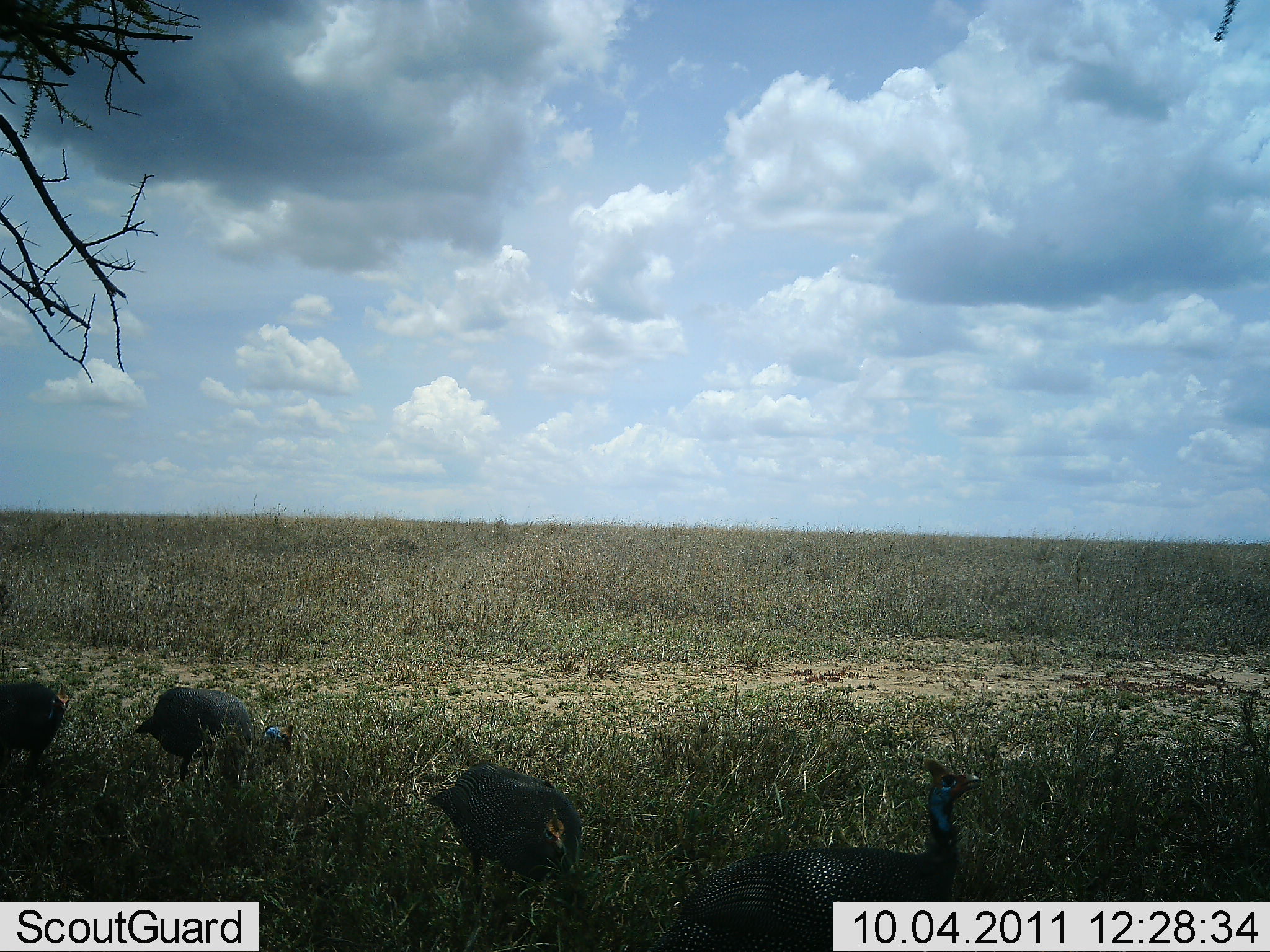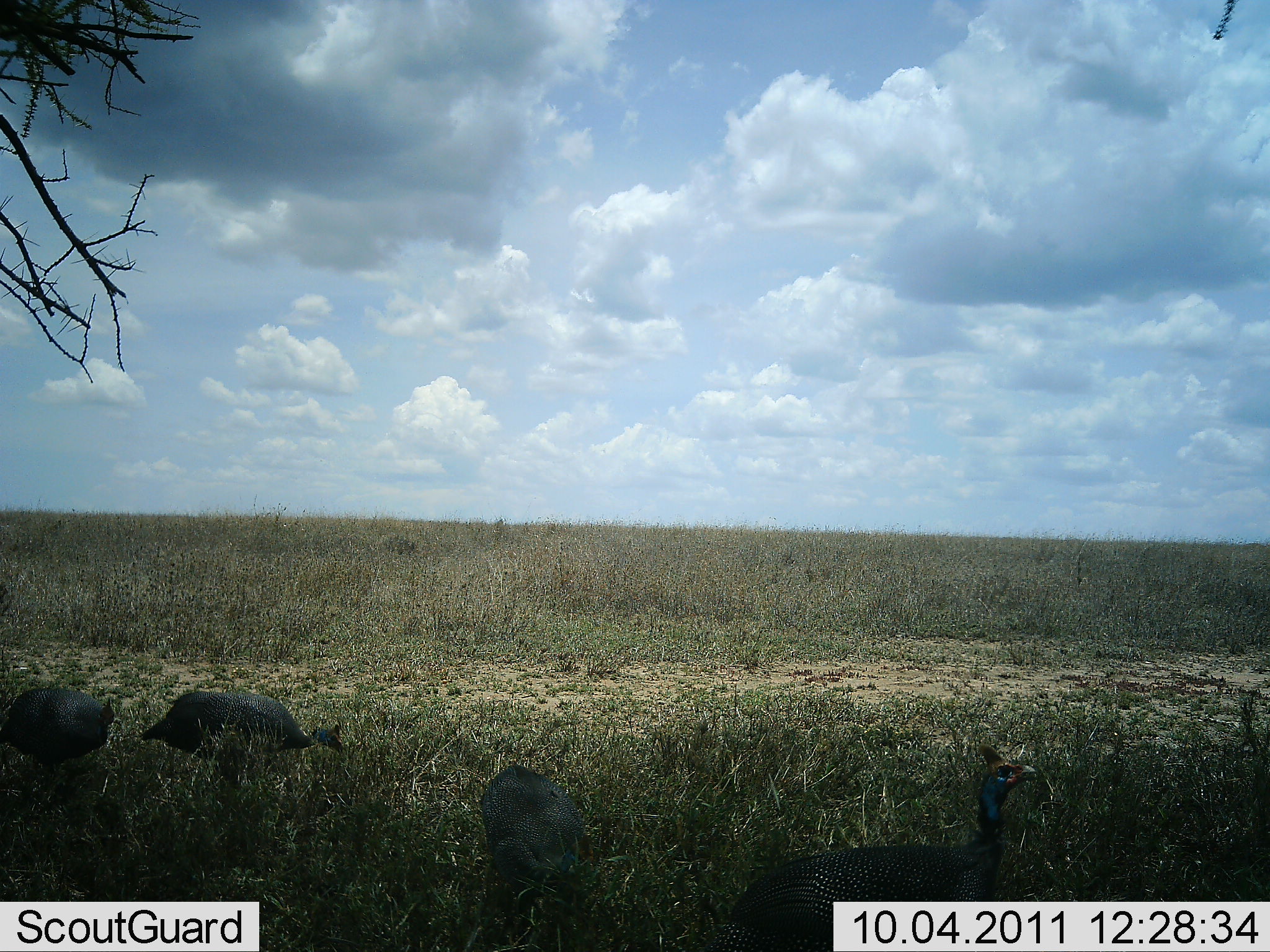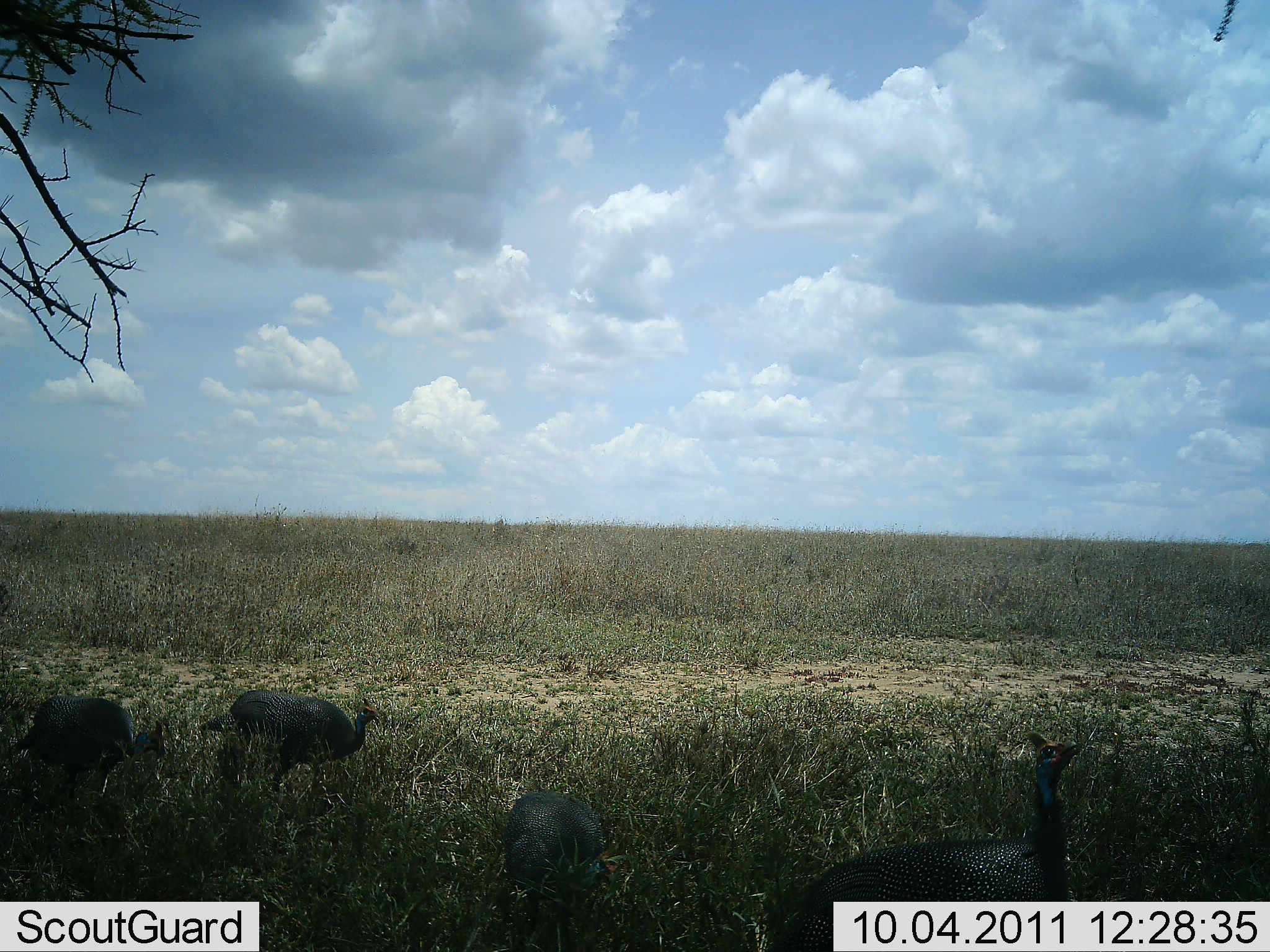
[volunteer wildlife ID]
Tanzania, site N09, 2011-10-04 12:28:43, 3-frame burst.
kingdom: Animalia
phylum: Chordata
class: Aves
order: Galliformes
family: Numididae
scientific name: Numididae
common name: guinea fowl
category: guineafowl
Guineafowl (guinea fowl) (Numididae), count 4. Behavior (volunteer vote fractions): standing 0%, resting 0%, moving 86%, interacting 0%. Young present (vote fraction): 0%. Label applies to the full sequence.